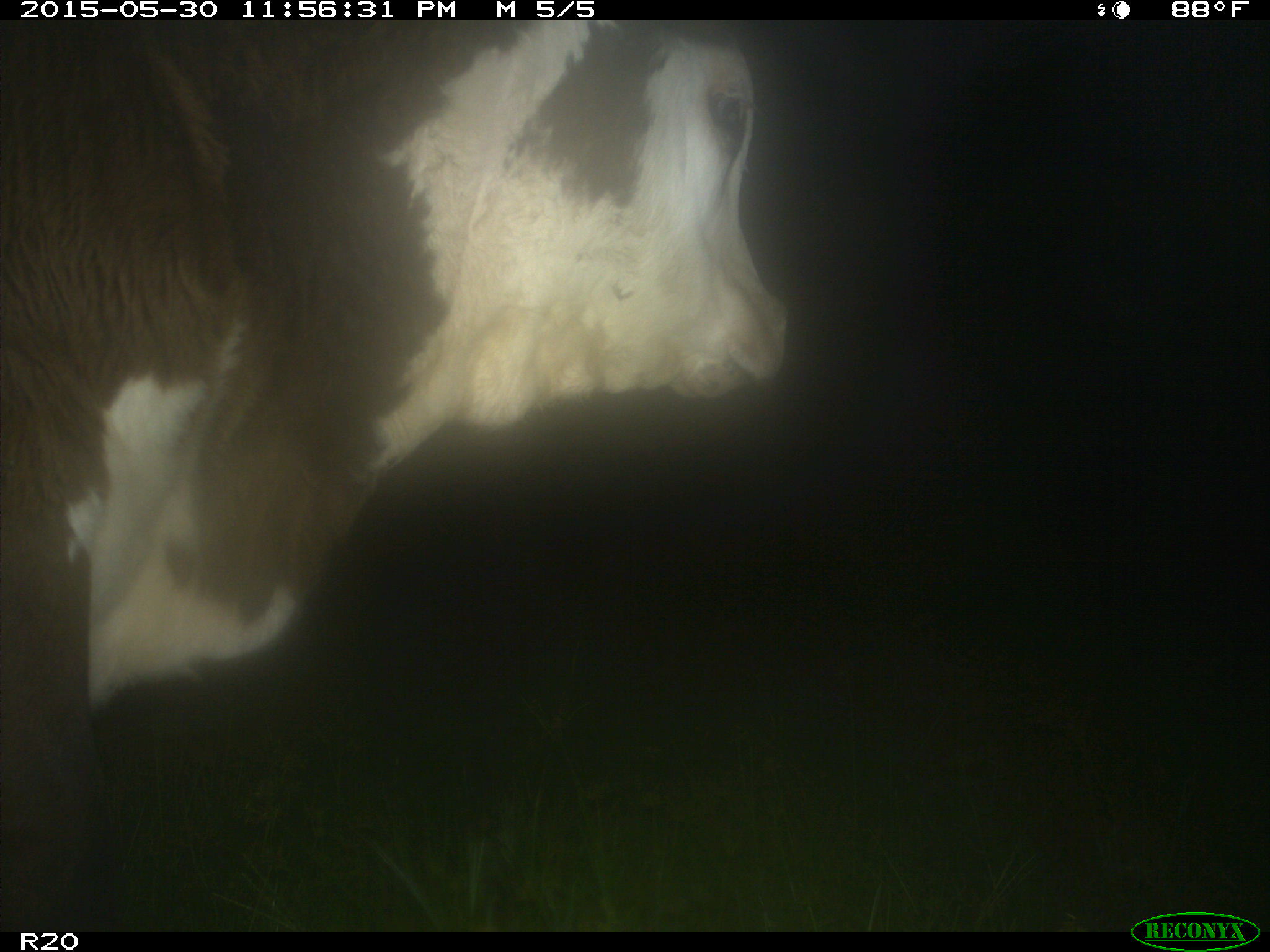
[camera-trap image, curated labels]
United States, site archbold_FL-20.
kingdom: Animalia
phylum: Chordata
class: Mammalia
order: Artiodactyla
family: Bovidae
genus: Bos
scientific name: Bos taurus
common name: domestic cow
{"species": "Bos taurus (domestic cow)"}